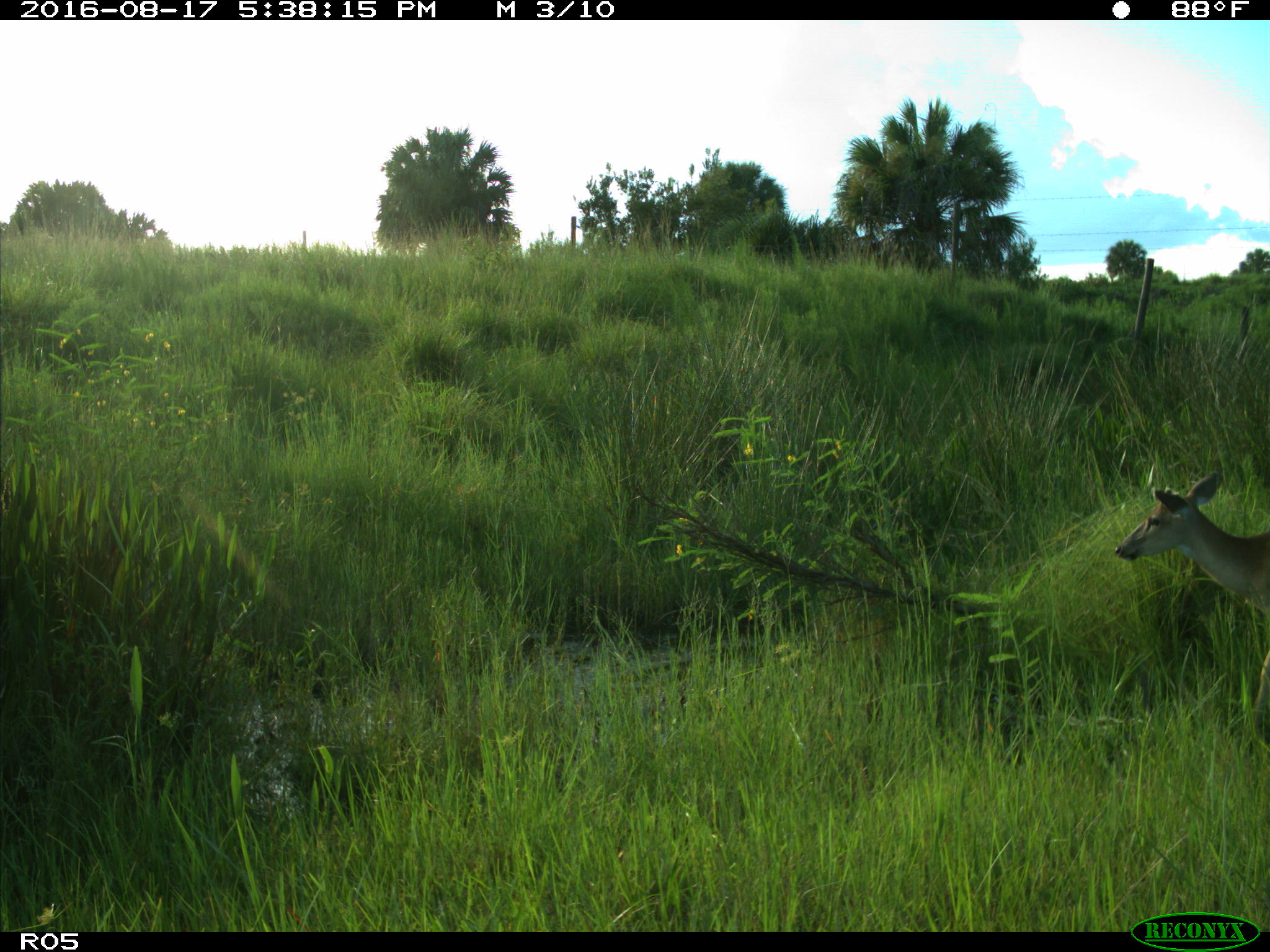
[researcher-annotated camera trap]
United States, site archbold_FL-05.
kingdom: Animalia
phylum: Chordata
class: Mammalia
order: Artiodactyla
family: Cervidae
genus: Odocoileus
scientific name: Odocoileus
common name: deer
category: unidentified deer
Unidentified deer (deer) (Odocoileus).